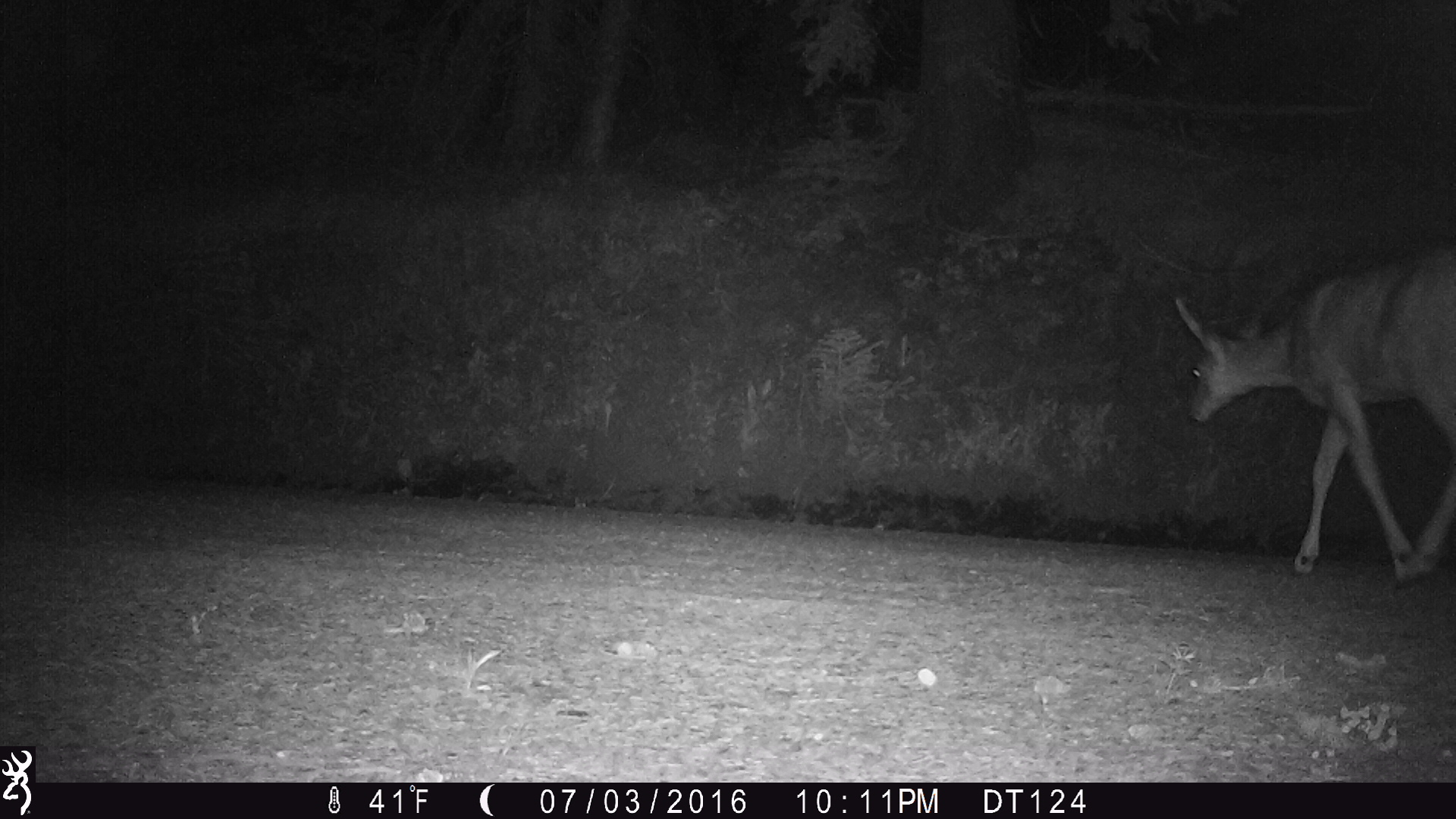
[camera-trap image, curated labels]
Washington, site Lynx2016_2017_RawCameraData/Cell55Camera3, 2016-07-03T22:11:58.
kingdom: Animalia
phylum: Chordata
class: Mammalia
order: Artiodactyla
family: Cervidae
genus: Odocoileus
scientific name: Odocoileus hemionus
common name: mule deer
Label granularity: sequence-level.